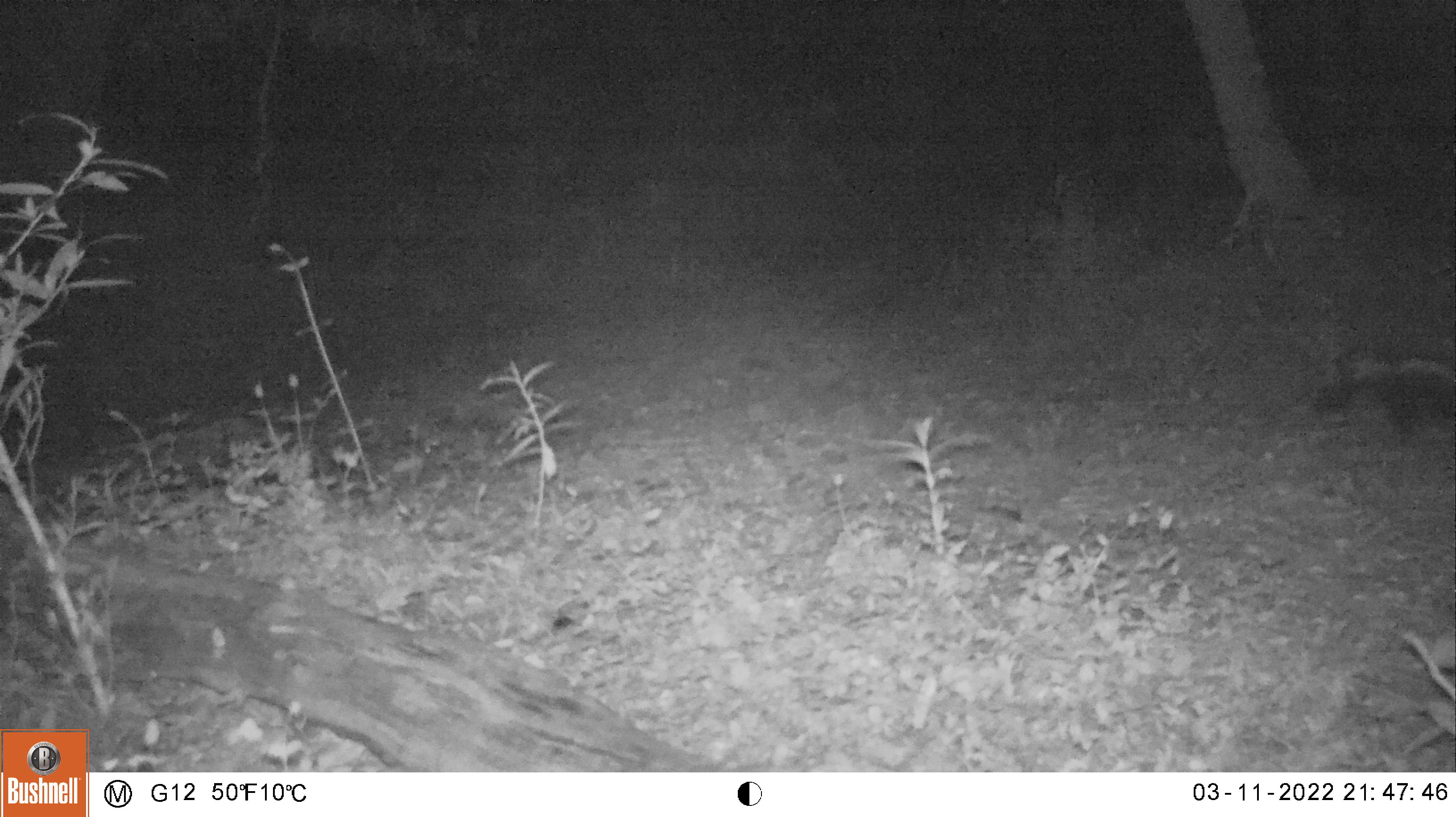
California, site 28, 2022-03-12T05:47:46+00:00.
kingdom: Animalia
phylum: Chordata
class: Mammalia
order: Carnivora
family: Mephitidae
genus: Mephitis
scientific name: Mephitis mephitis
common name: striped skunk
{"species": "striped skunk (Mephitis mephitis)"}